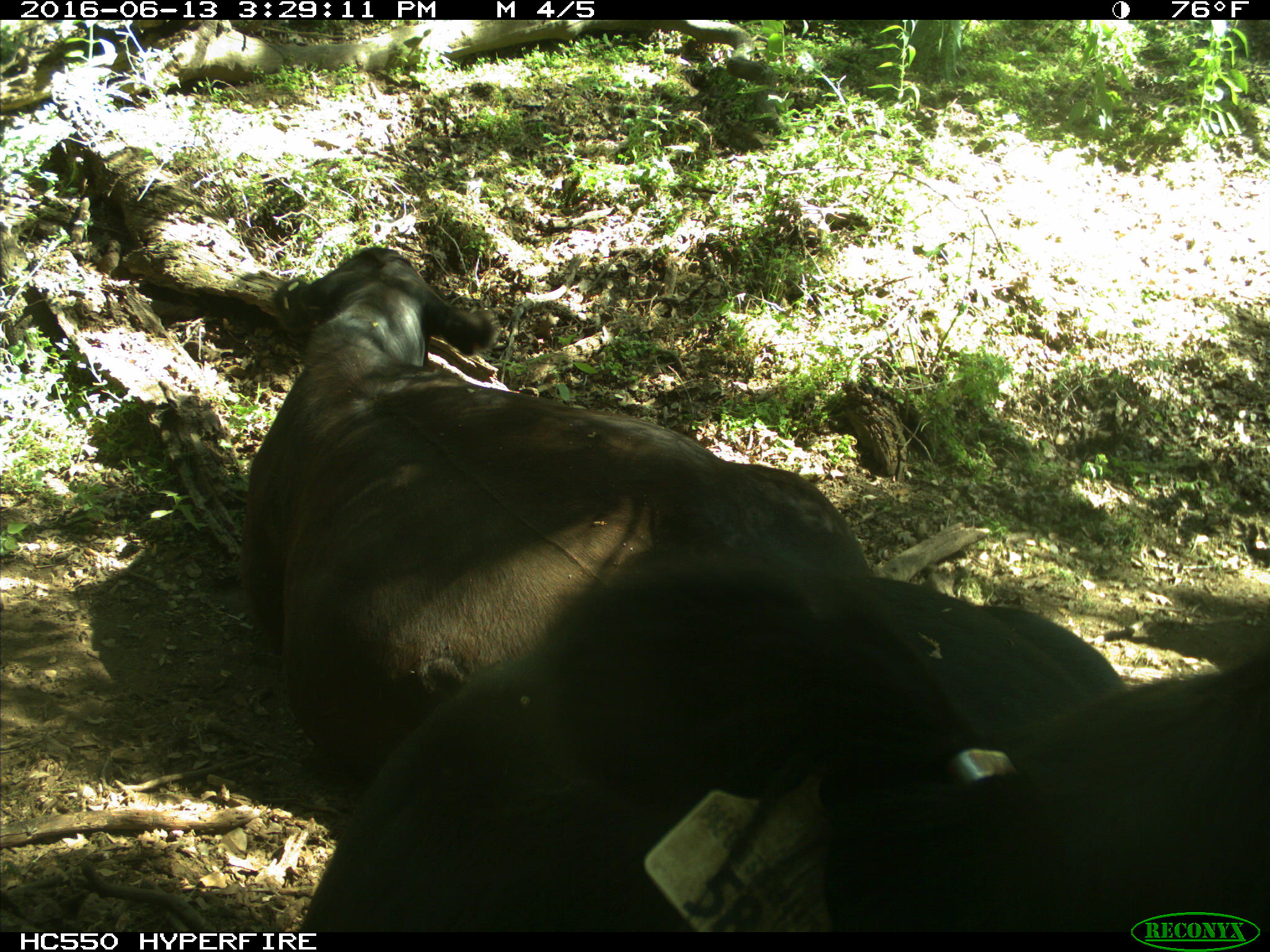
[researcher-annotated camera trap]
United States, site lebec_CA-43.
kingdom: Animalia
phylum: Chordata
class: Mammalia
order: Artiodactyla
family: Bovidae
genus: Bos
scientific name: Bos taurus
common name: domestic cow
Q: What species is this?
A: Bos taurus (domestic cow).